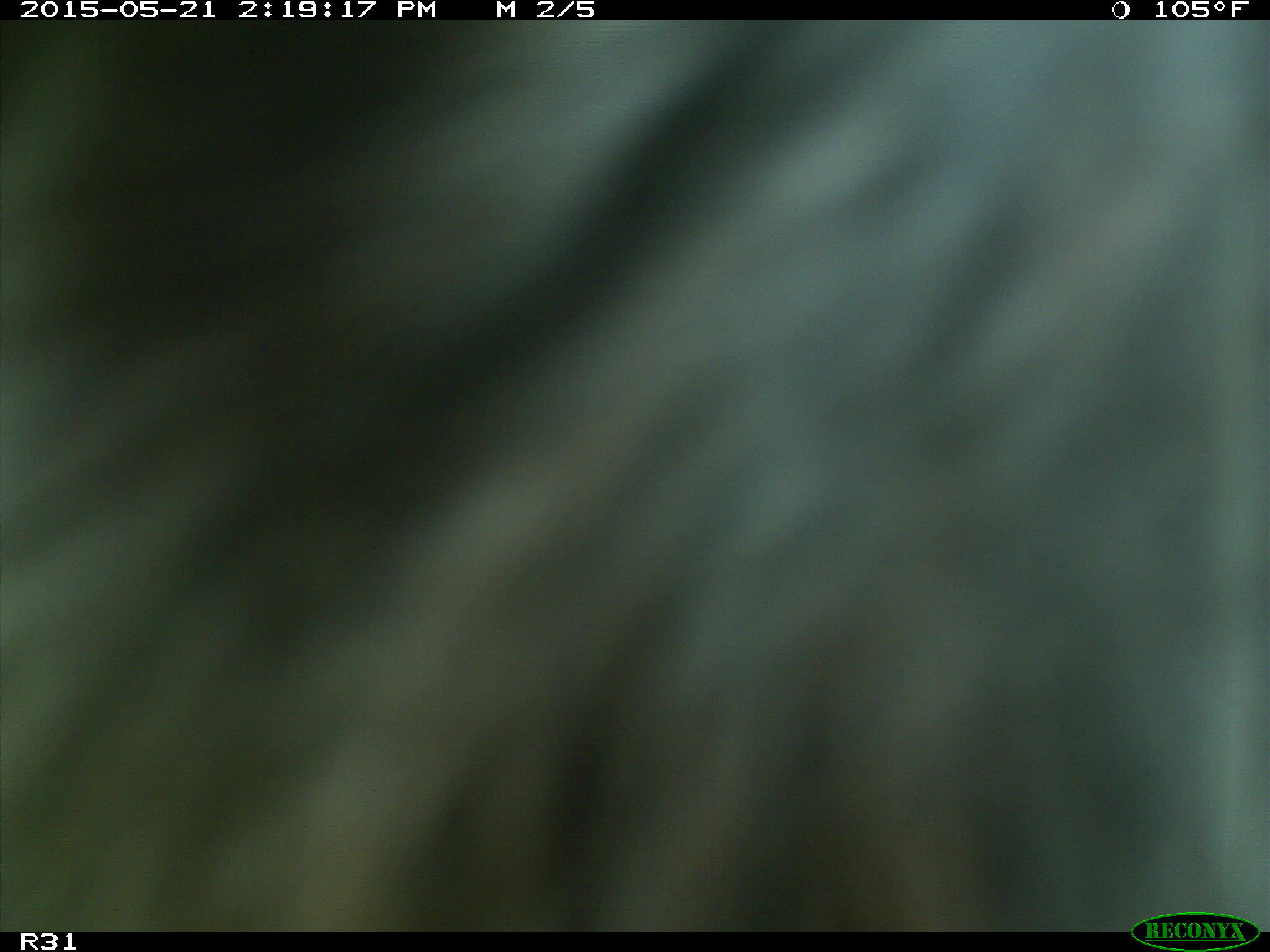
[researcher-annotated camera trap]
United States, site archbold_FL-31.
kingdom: Animalia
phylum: Chordata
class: Mammalia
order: Artiodactyla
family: Bovidae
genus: Bos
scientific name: Bos taurus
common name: domestic cow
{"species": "Bos taurus (domestic cow)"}